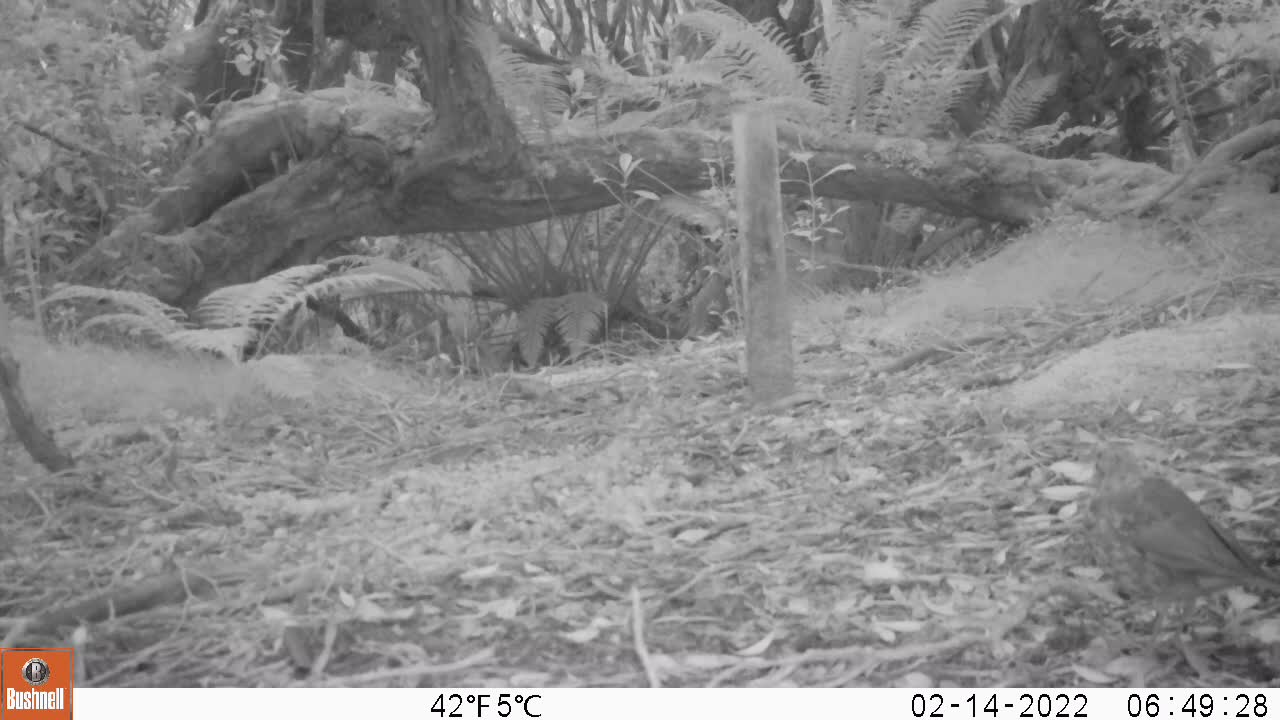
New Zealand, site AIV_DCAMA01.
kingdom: Animalia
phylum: Chordata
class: Aves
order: Passeriformes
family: Turdidae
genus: Turdus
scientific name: Turdus philomelos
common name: song thrush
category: thrush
Thrush (song thrush) (Turdus philomelos).